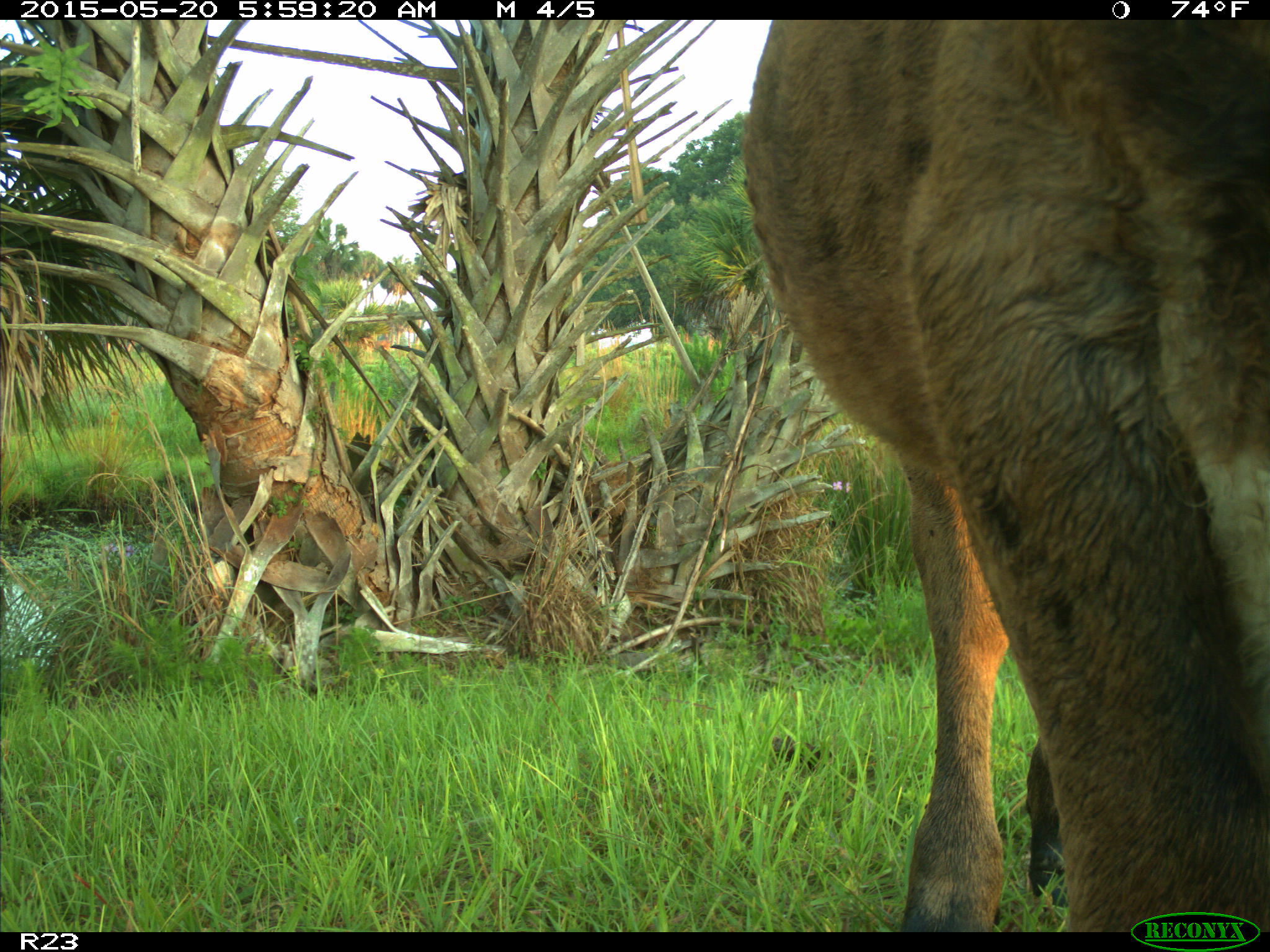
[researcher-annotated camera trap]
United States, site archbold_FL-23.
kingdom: Animalia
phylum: Chordata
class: Mammalia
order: Artiodactyla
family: Bovidae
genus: Bos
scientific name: Bos taurus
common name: domestic cow